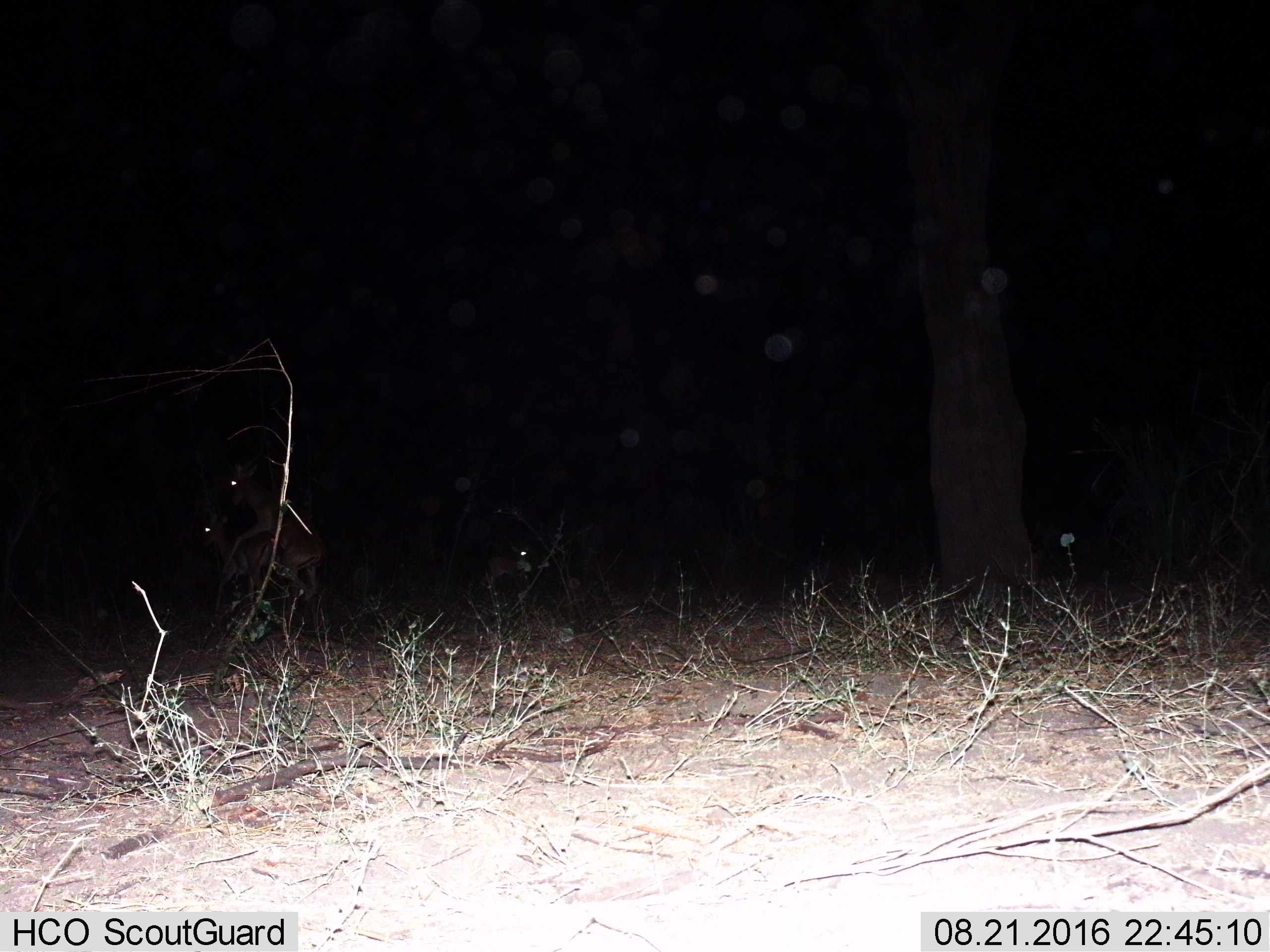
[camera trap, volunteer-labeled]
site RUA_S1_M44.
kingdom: Animalia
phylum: Chordata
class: Mammalia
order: Artiodactyla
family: Bovidae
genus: Aepyceros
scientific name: Aepyceros melampus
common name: impala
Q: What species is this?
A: Impala (Aepyceros melampus).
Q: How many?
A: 3.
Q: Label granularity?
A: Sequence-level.